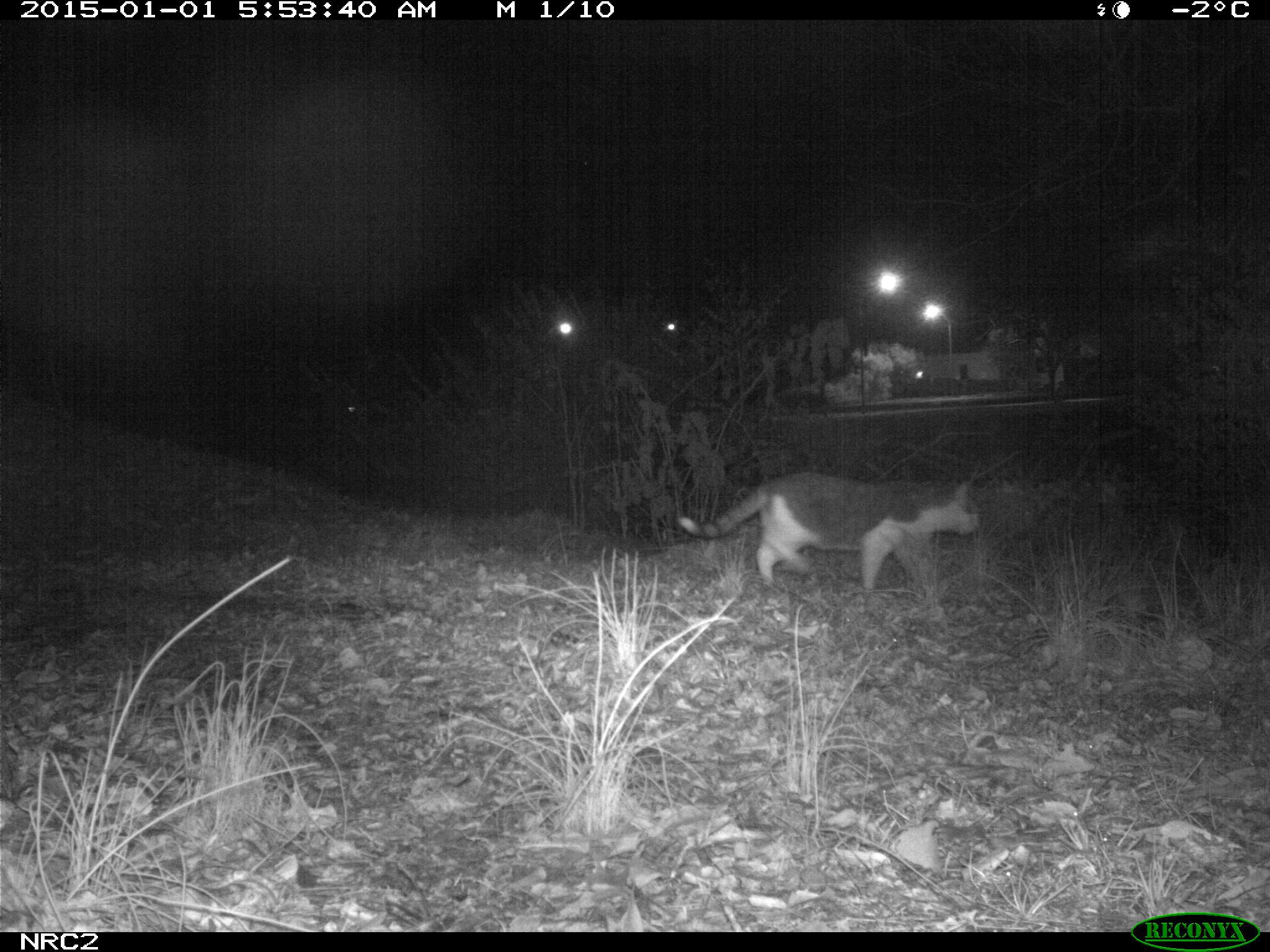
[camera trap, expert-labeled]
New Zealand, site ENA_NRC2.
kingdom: Animalia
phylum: Chordata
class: Mammalia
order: Carnivora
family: Felidae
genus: Felis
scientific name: Felis catus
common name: domestic cat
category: cat